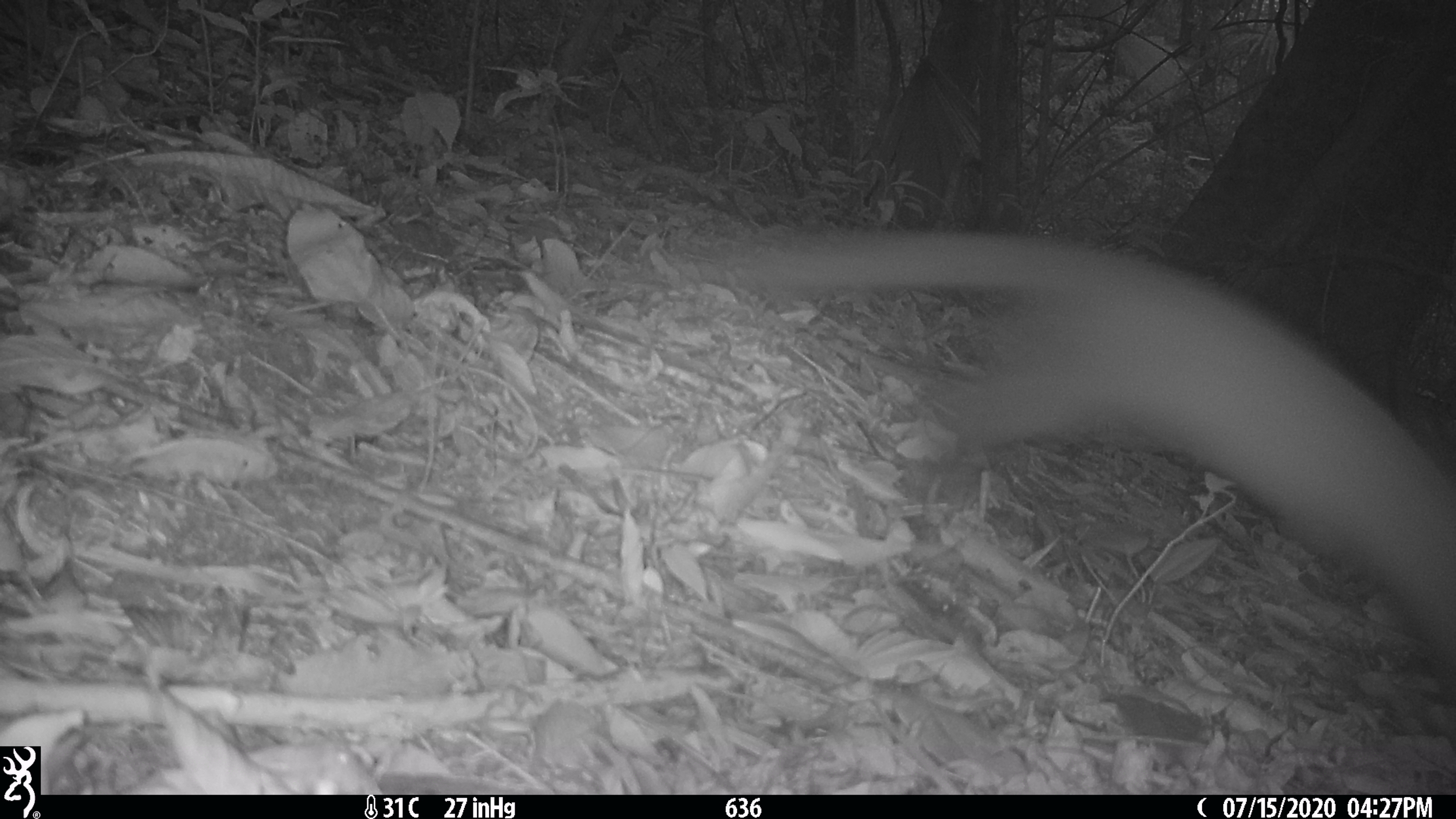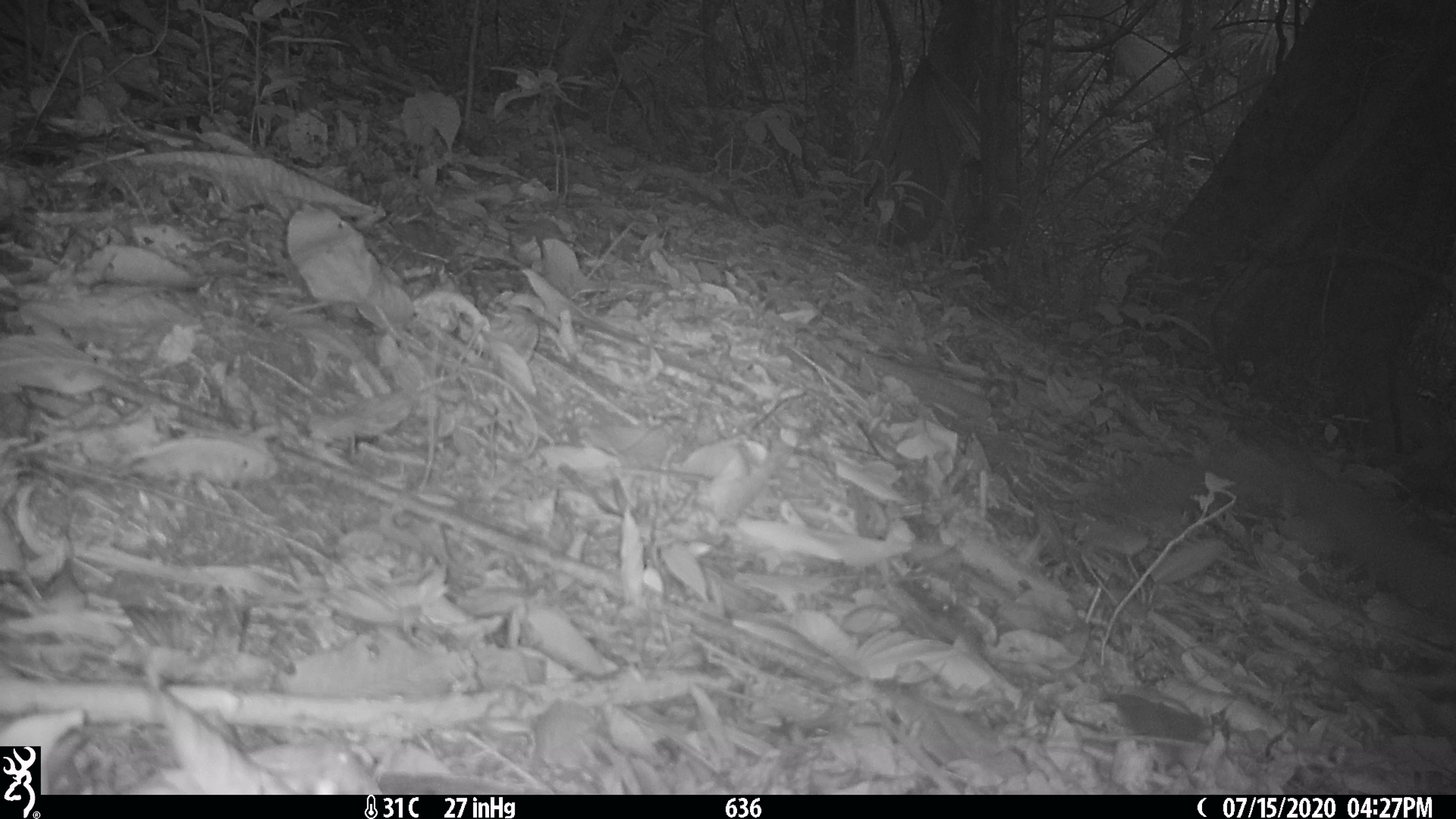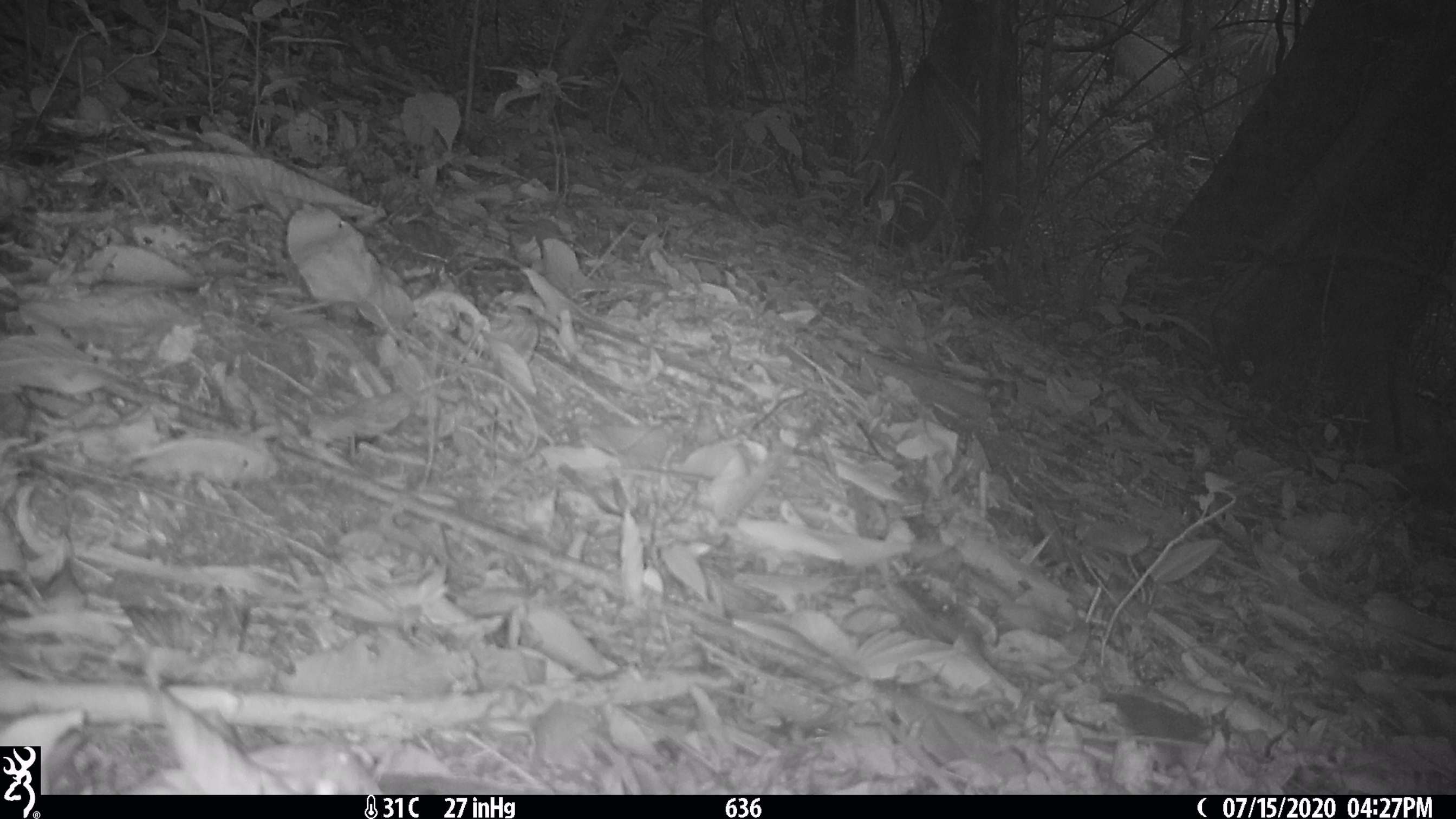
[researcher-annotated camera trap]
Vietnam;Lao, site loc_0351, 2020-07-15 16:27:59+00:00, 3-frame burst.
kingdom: Animalia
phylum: Chordata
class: Mammalia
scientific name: Mammalia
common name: mammal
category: unidentified small mammal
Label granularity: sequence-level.